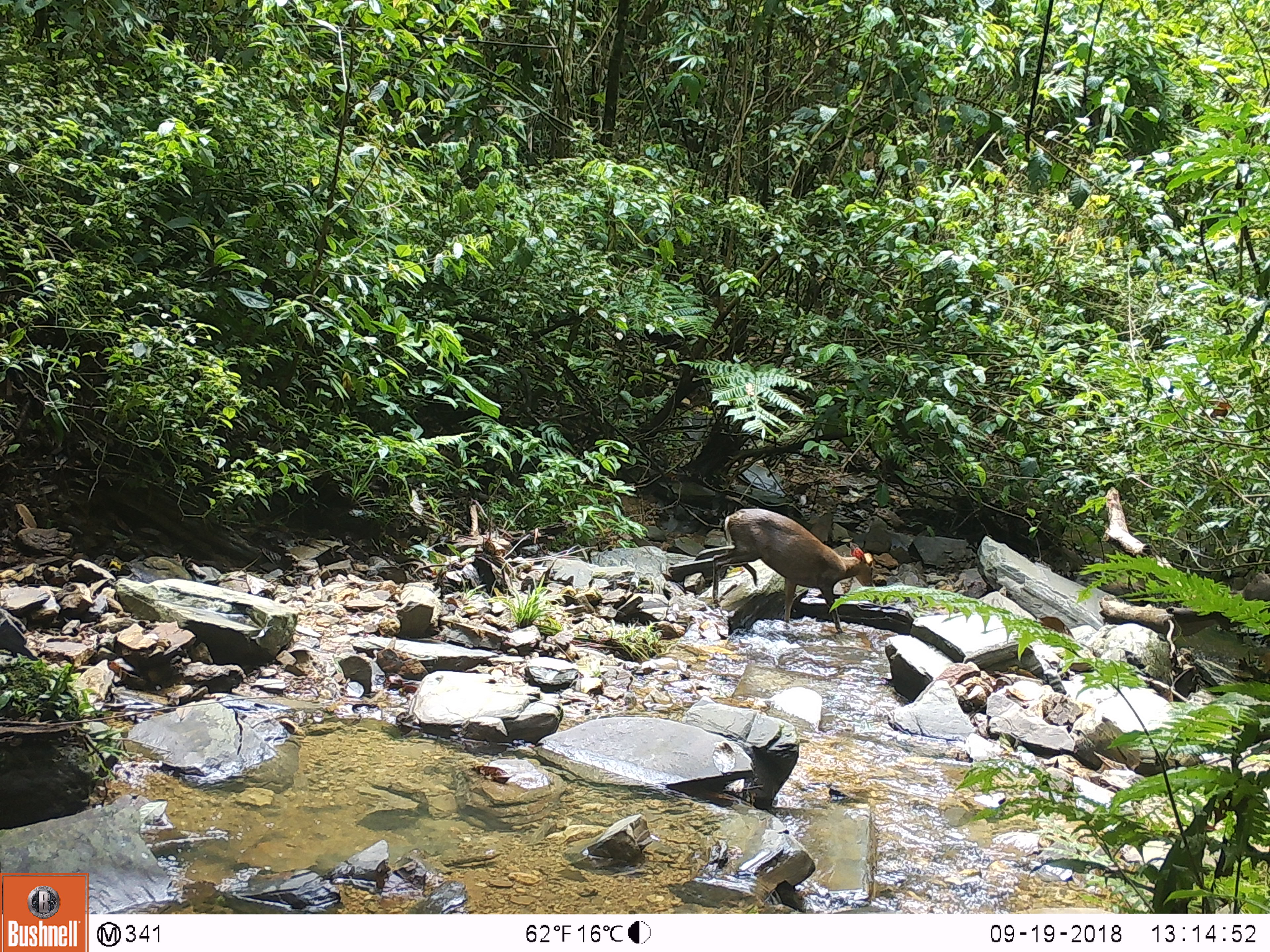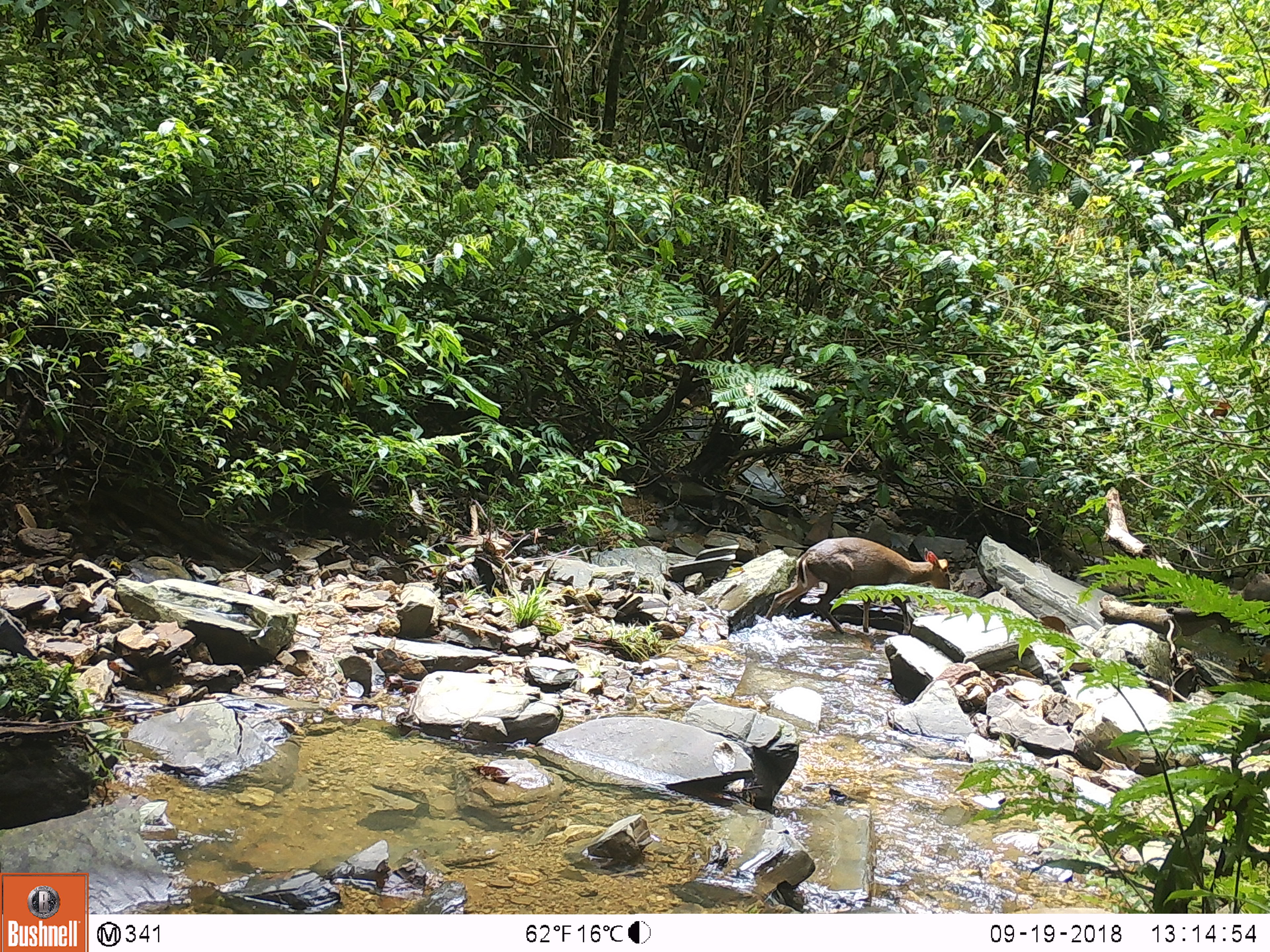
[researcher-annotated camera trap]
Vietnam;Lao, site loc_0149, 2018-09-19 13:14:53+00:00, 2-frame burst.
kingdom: Animalia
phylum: Chordata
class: Mammalia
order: Artiodactyla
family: Cervidae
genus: Muntiacus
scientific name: Muntiacus rooseveltorum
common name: roosevelt's muntjac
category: roosevelts muntjac group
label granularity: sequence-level